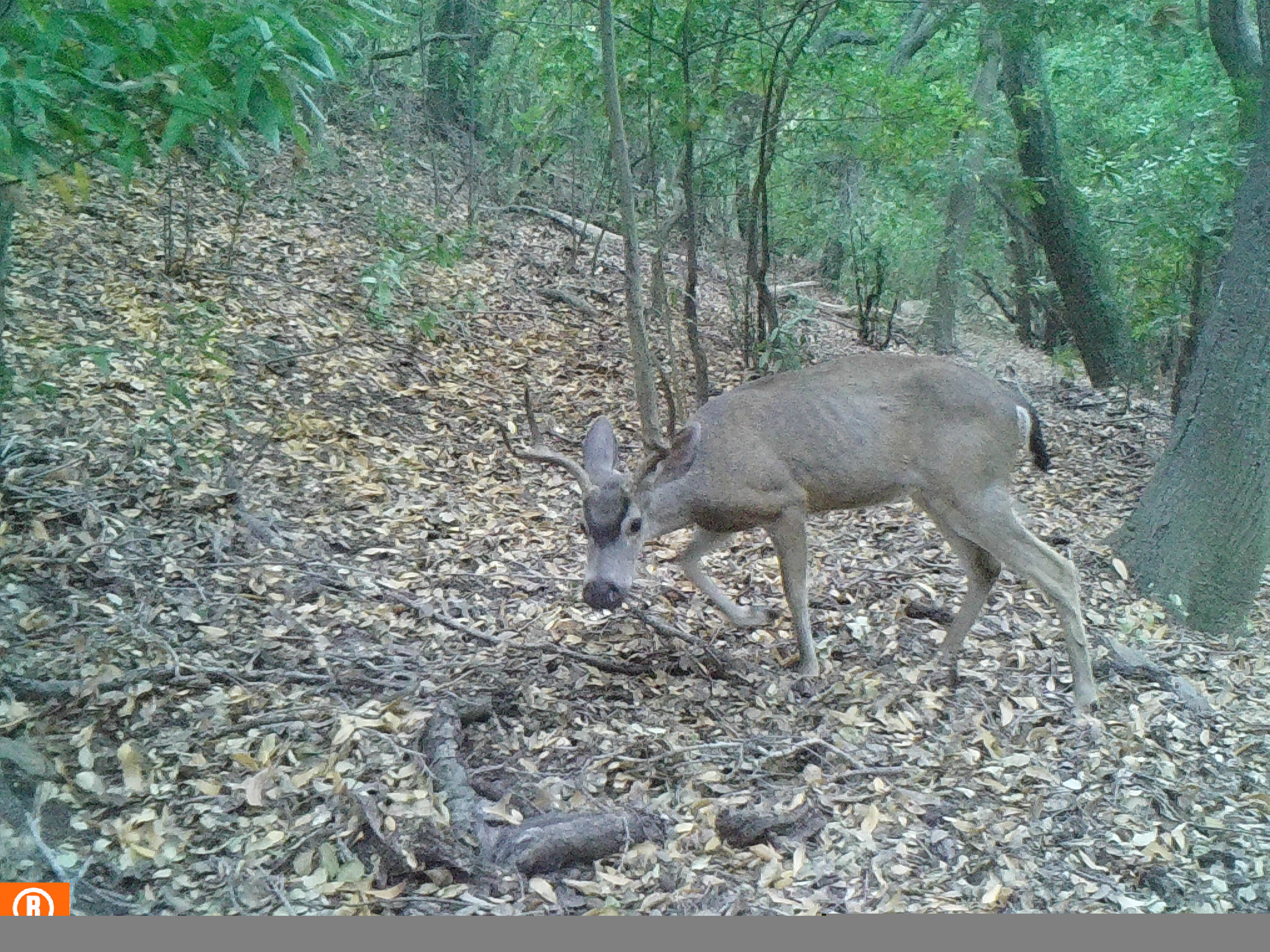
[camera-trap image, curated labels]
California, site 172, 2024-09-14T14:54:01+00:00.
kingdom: Animalia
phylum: Chordata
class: Mammalia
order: Artiodactyla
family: Cervidae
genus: Odocoileus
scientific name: Odocoileus hemionus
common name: mule deer